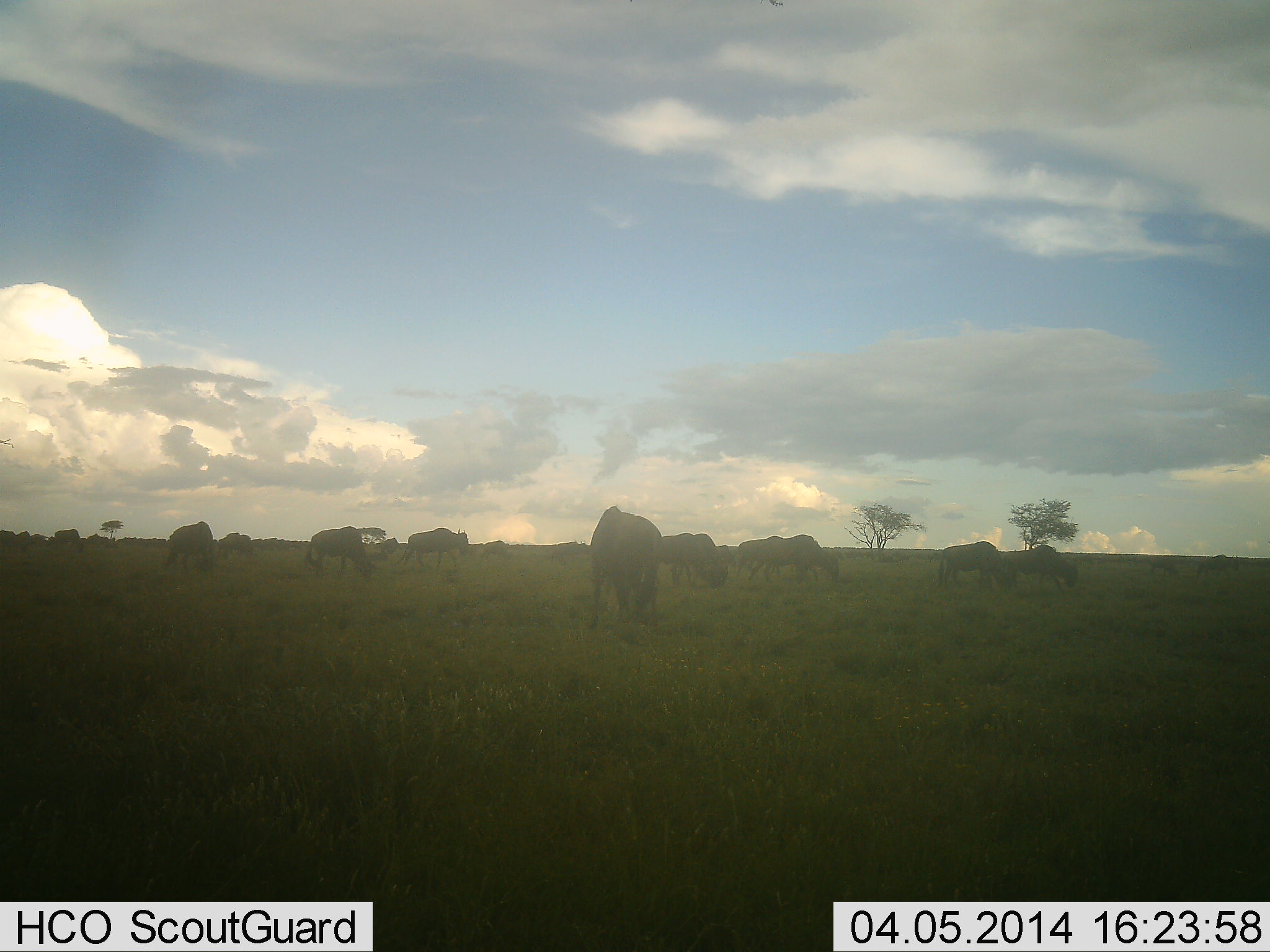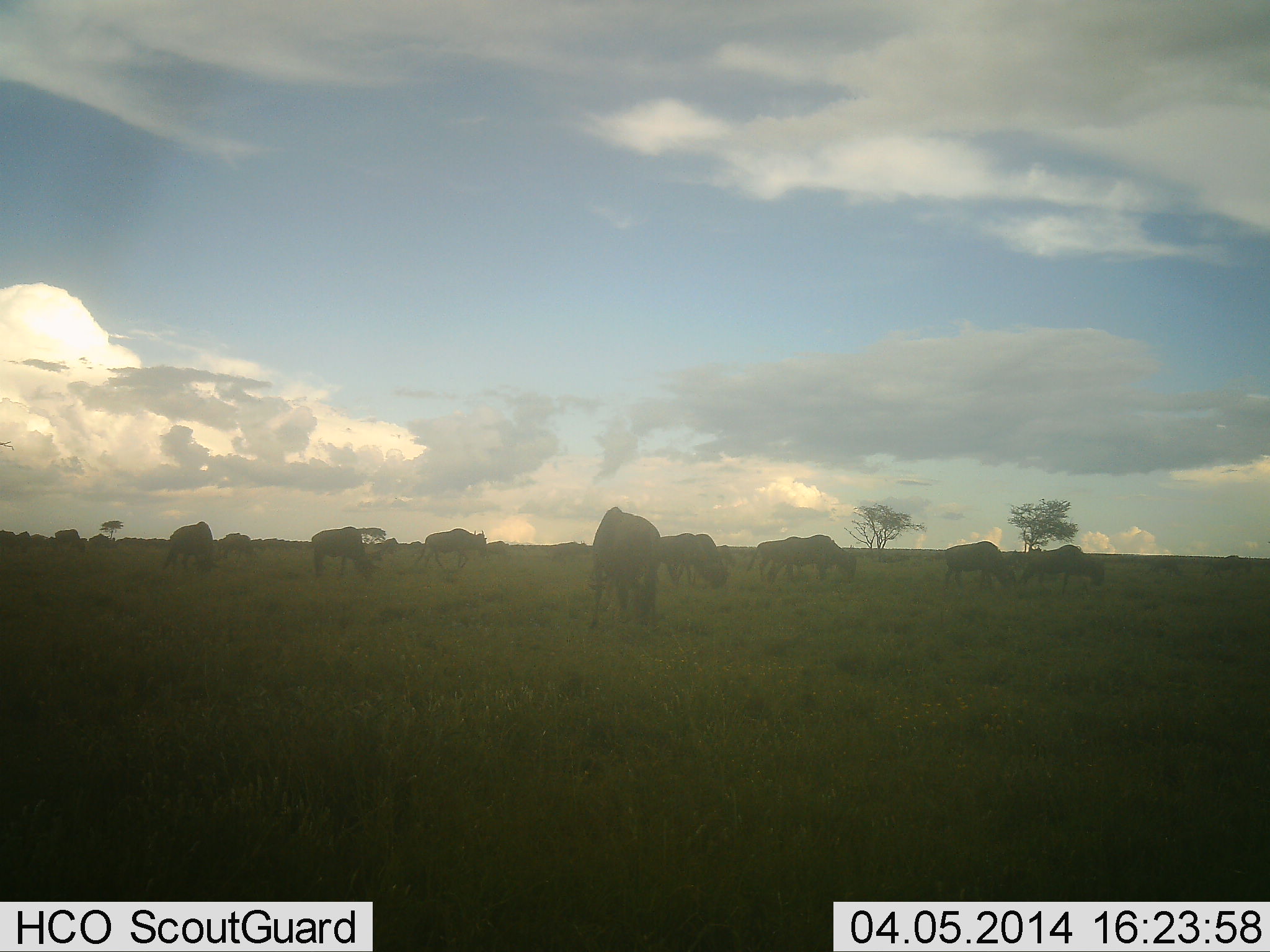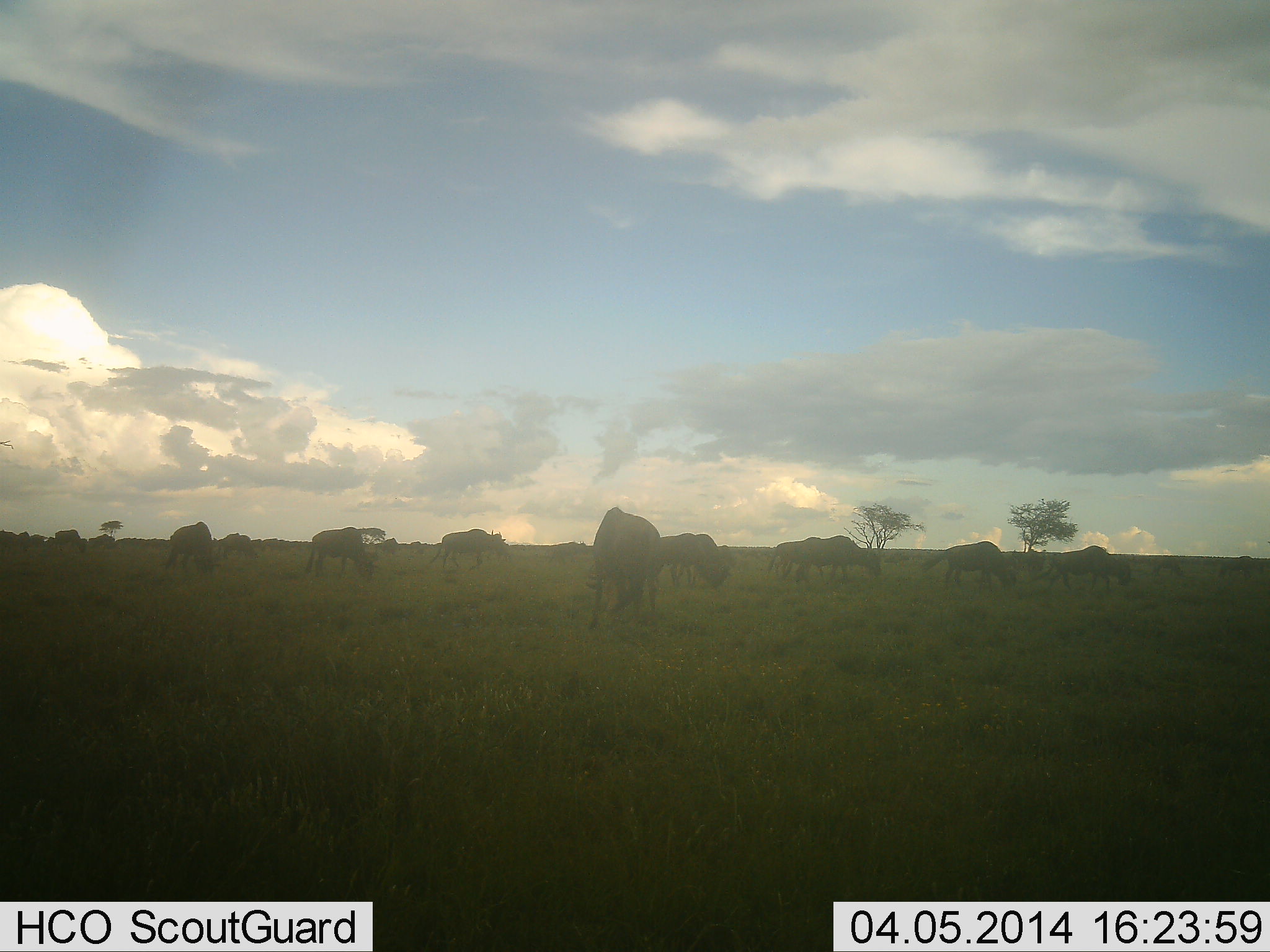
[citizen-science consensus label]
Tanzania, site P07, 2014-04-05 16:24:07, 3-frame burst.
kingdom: Animalia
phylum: Chordata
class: Mammalia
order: Artiodactyla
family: Bovidae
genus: Connochaetes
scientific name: Connochaetes taurinus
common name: blue wildebeest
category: wildebeest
Wildebeest (blue wildebeest) (Connochaetes taurinus), count 11-50. Behavior (volunteer vote fractions): standing 34%, resting 5%, moving 44%, interacting 5%. Young present (vote fraction): 0%. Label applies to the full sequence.